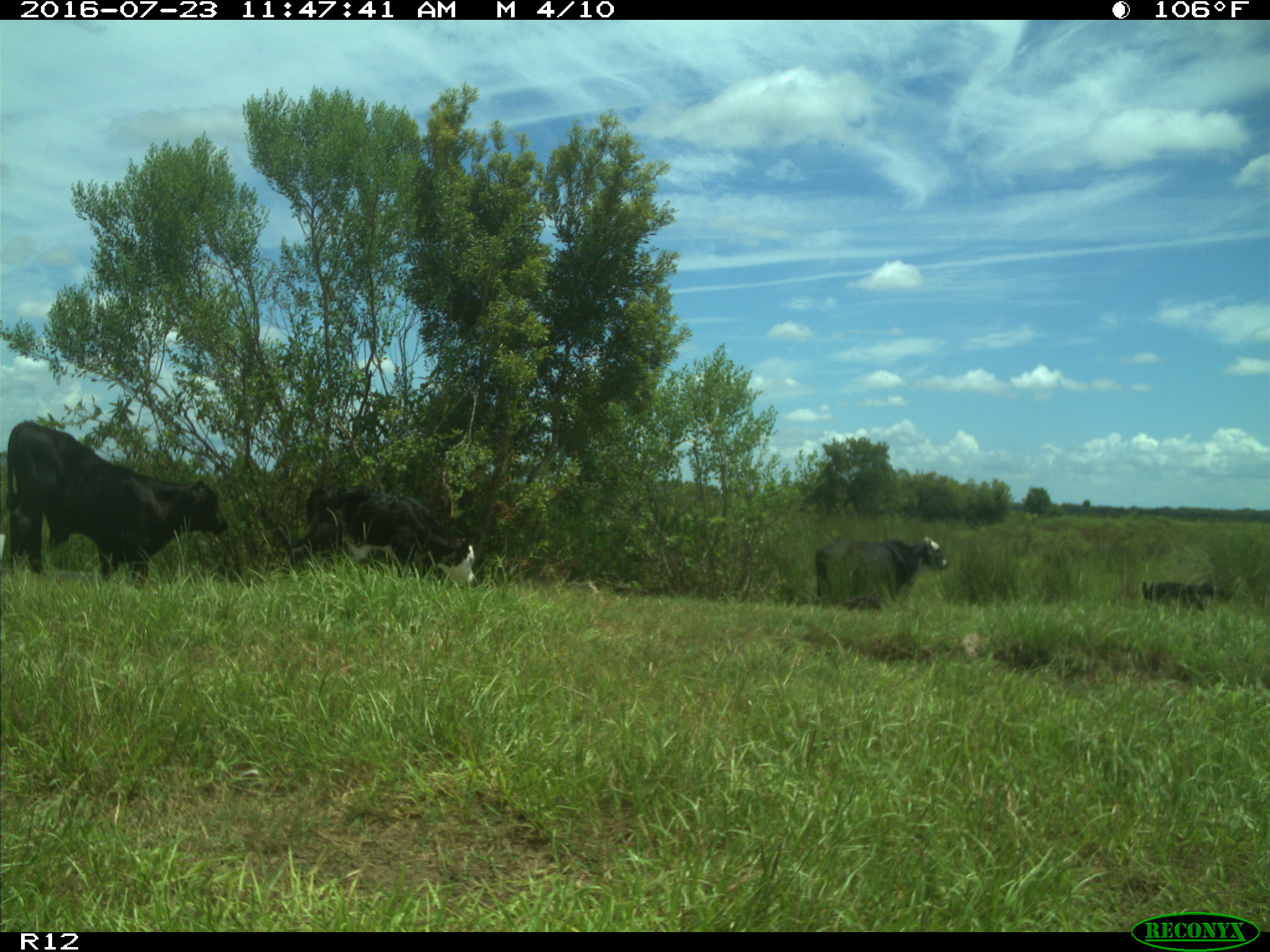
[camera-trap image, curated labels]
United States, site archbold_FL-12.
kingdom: Animalia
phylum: Chordata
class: Mammalia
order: Artiodactyla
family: Bovidae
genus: Bos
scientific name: Bos taurus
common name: domestic cow